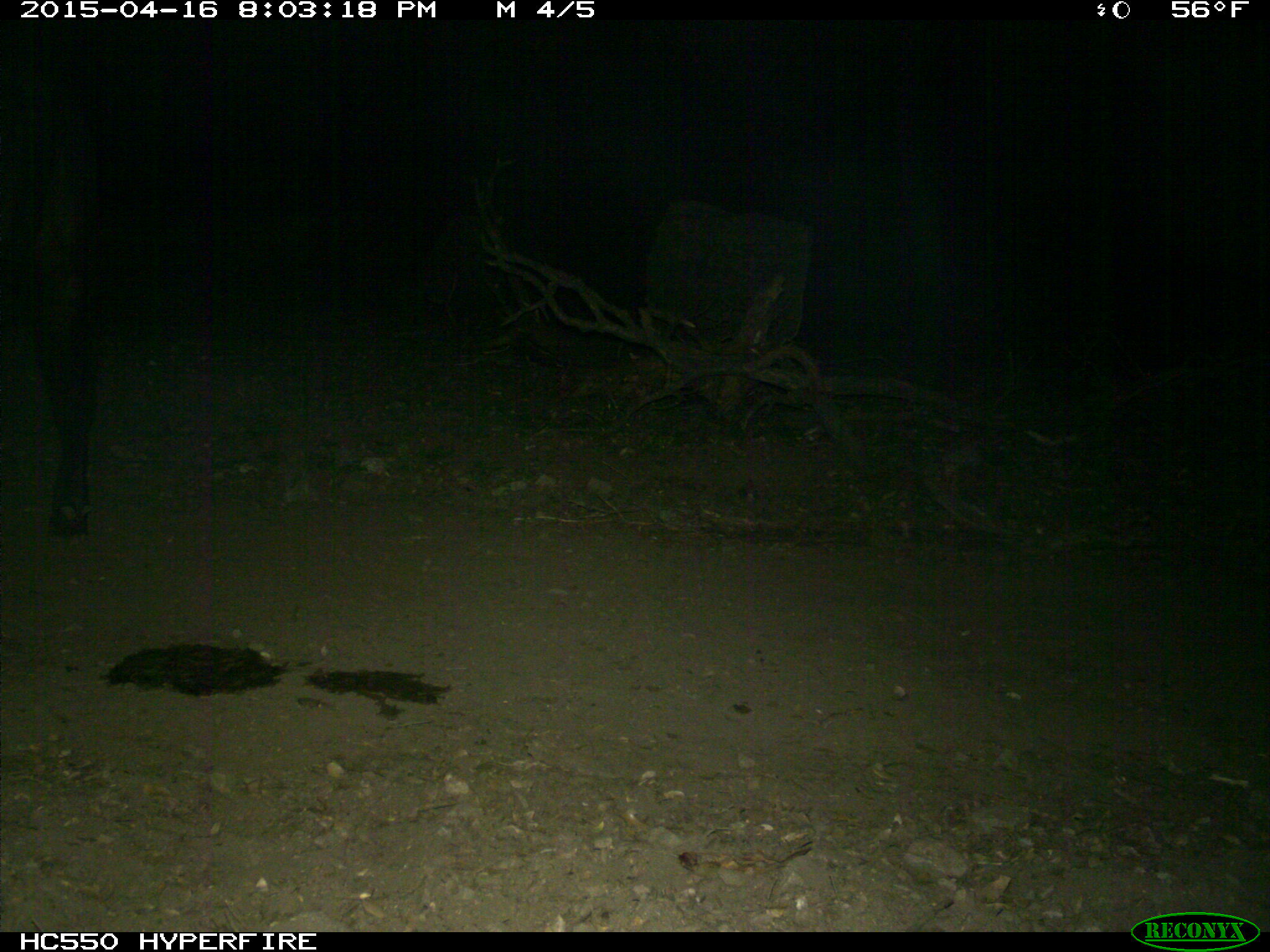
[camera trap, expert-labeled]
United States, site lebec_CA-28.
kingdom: Animalia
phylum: Chordata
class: Mammalia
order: Artiodactyla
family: Bovidae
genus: Bos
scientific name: Bos taurus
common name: domestic cow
Bos taurus (domestic cow).